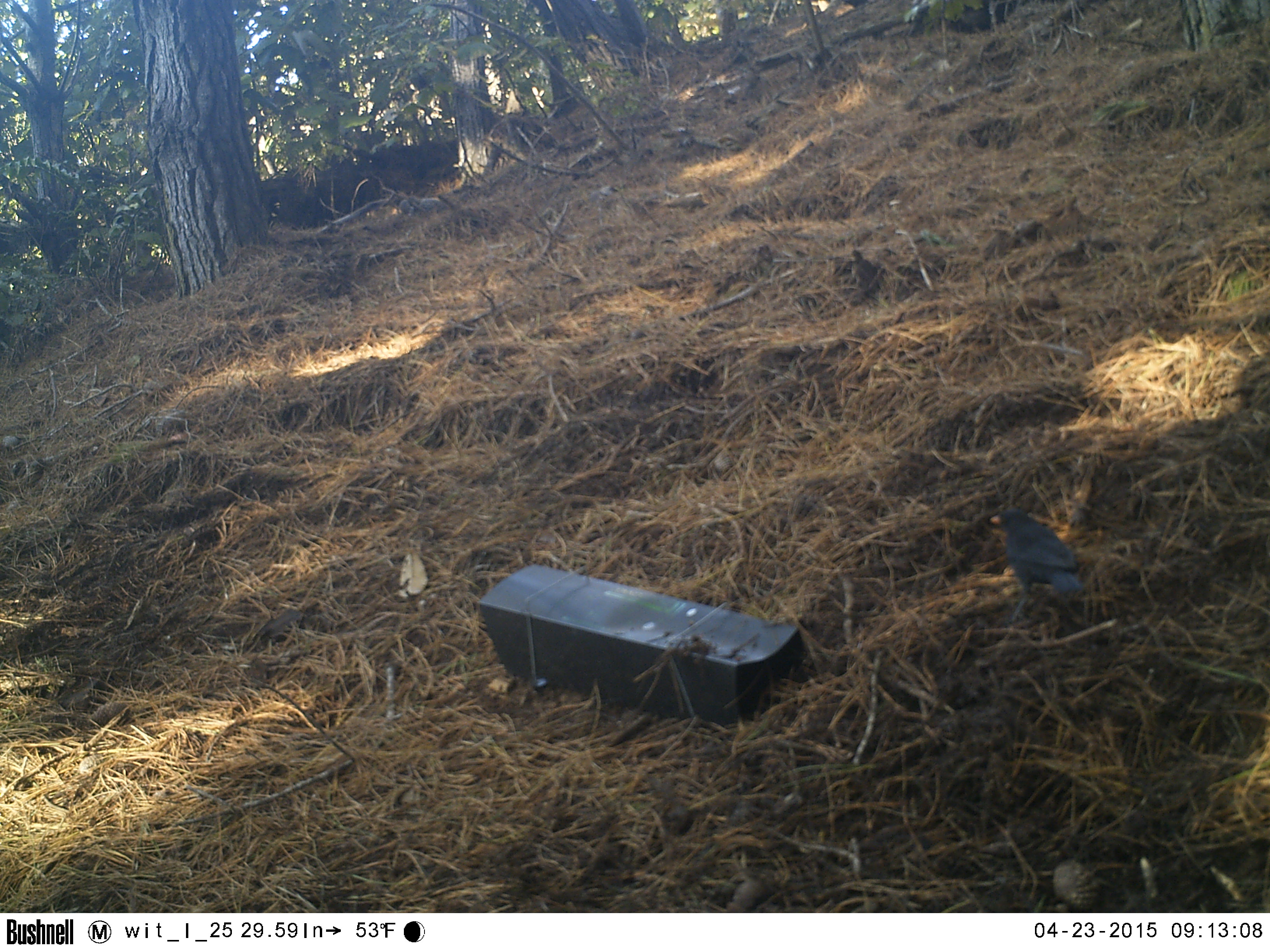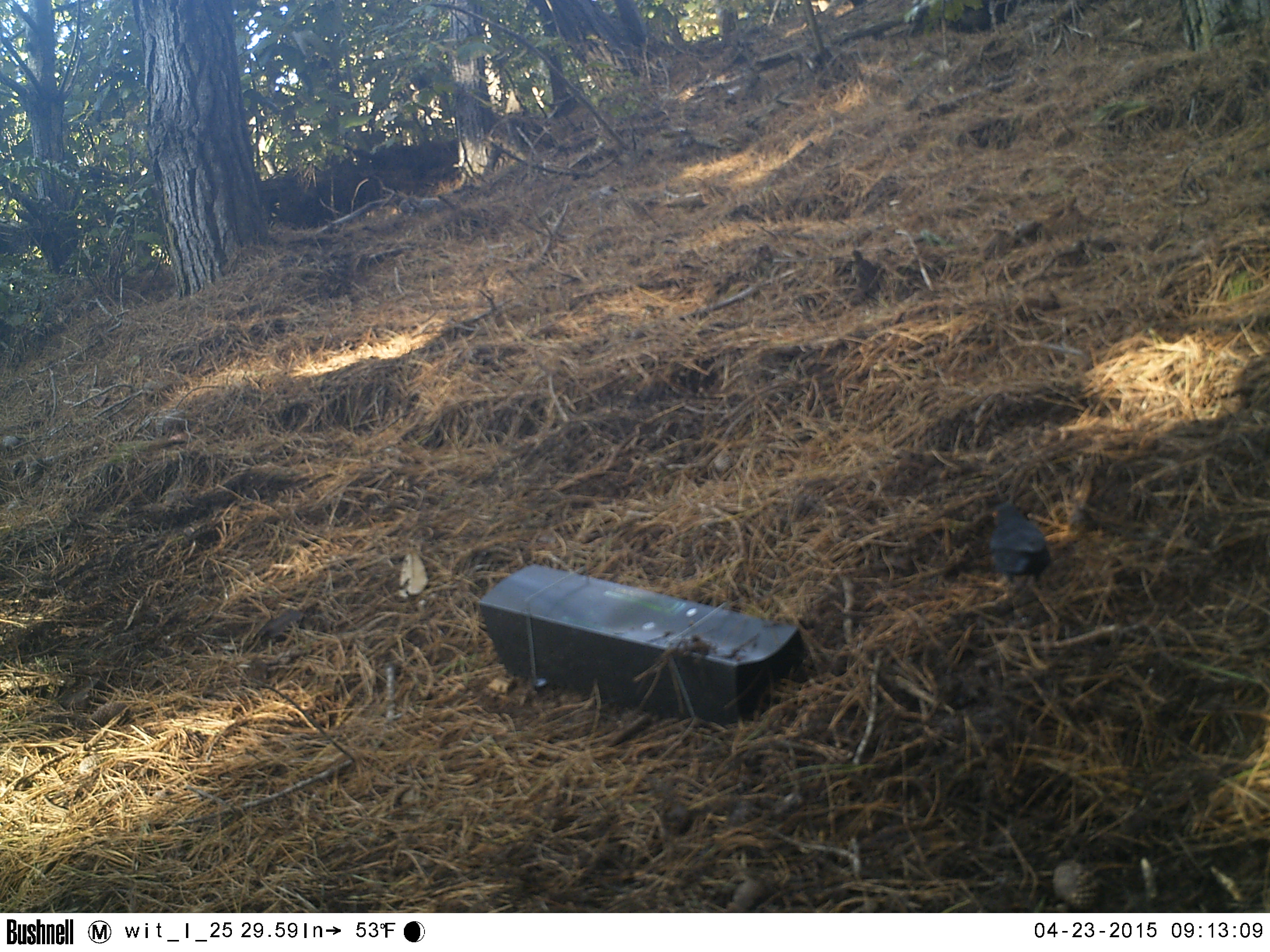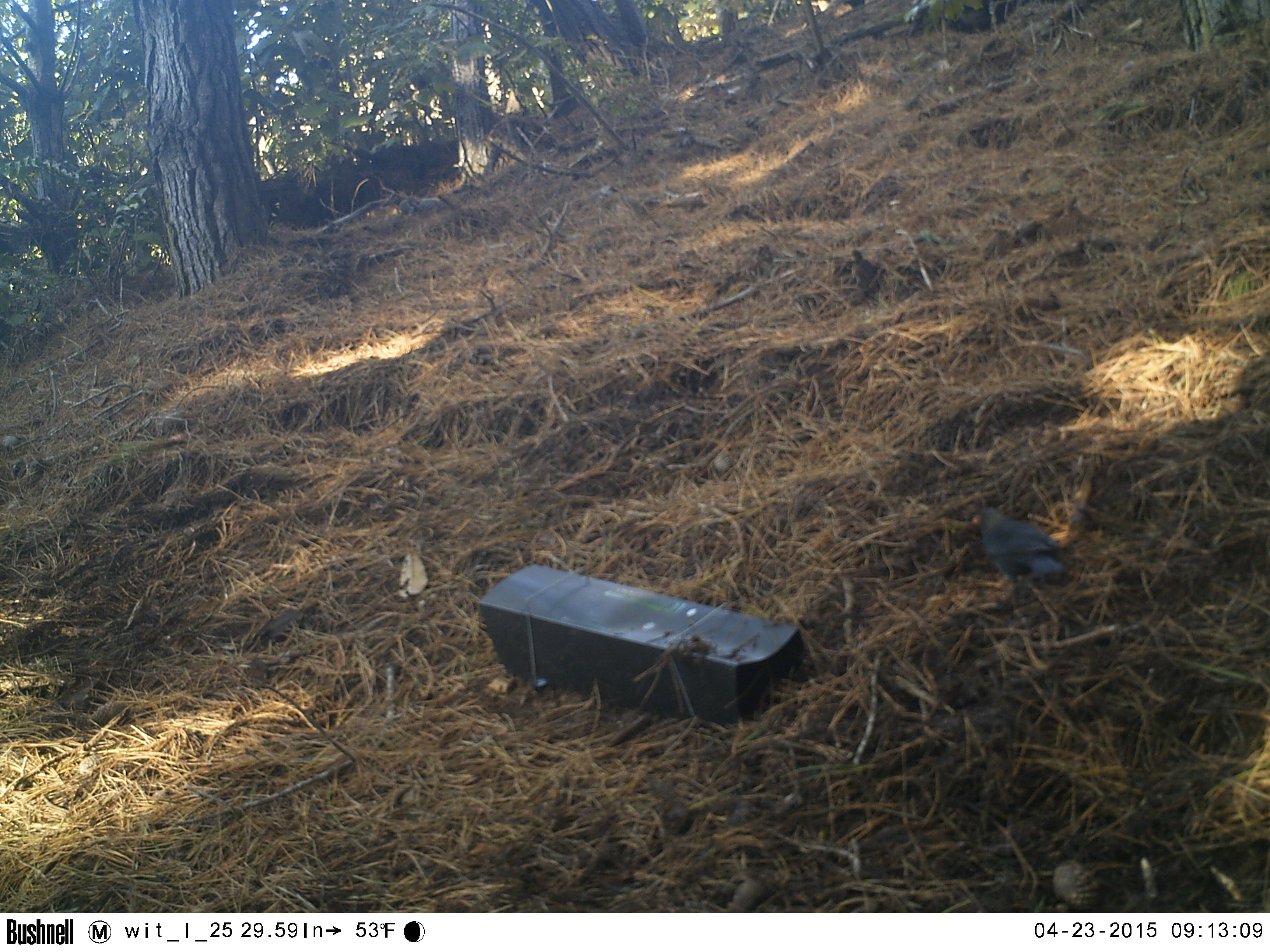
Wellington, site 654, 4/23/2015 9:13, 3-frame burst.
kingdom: Animalia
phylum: Chordata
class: Aves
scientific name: Aves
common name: bird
Bird (Aves).